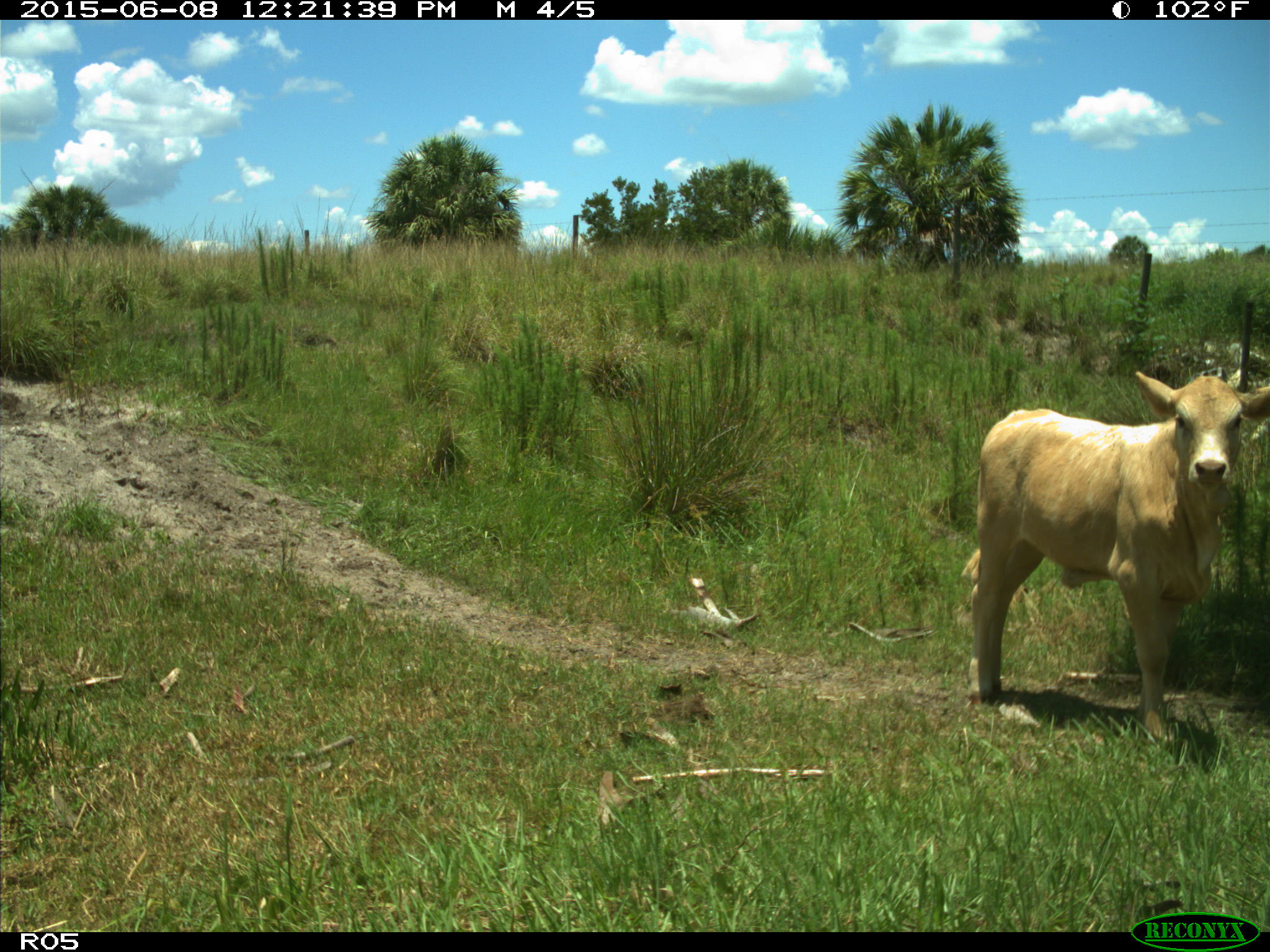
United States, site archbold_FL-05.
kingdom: Animalia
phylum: Chordata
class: Mammalia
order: Artiodactyla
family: Bovidae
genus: Bos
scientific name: Bos taurus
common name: domestic cow